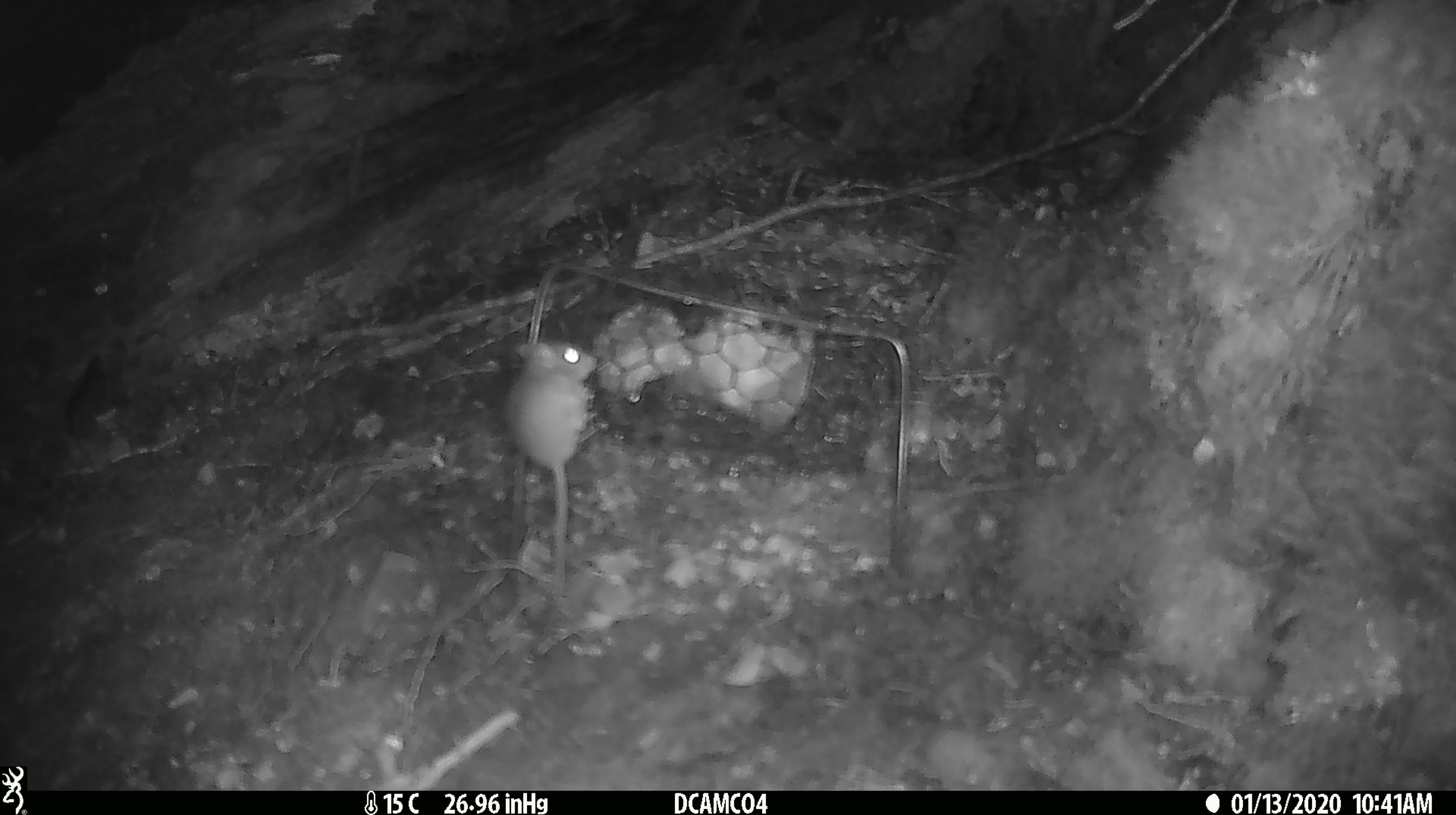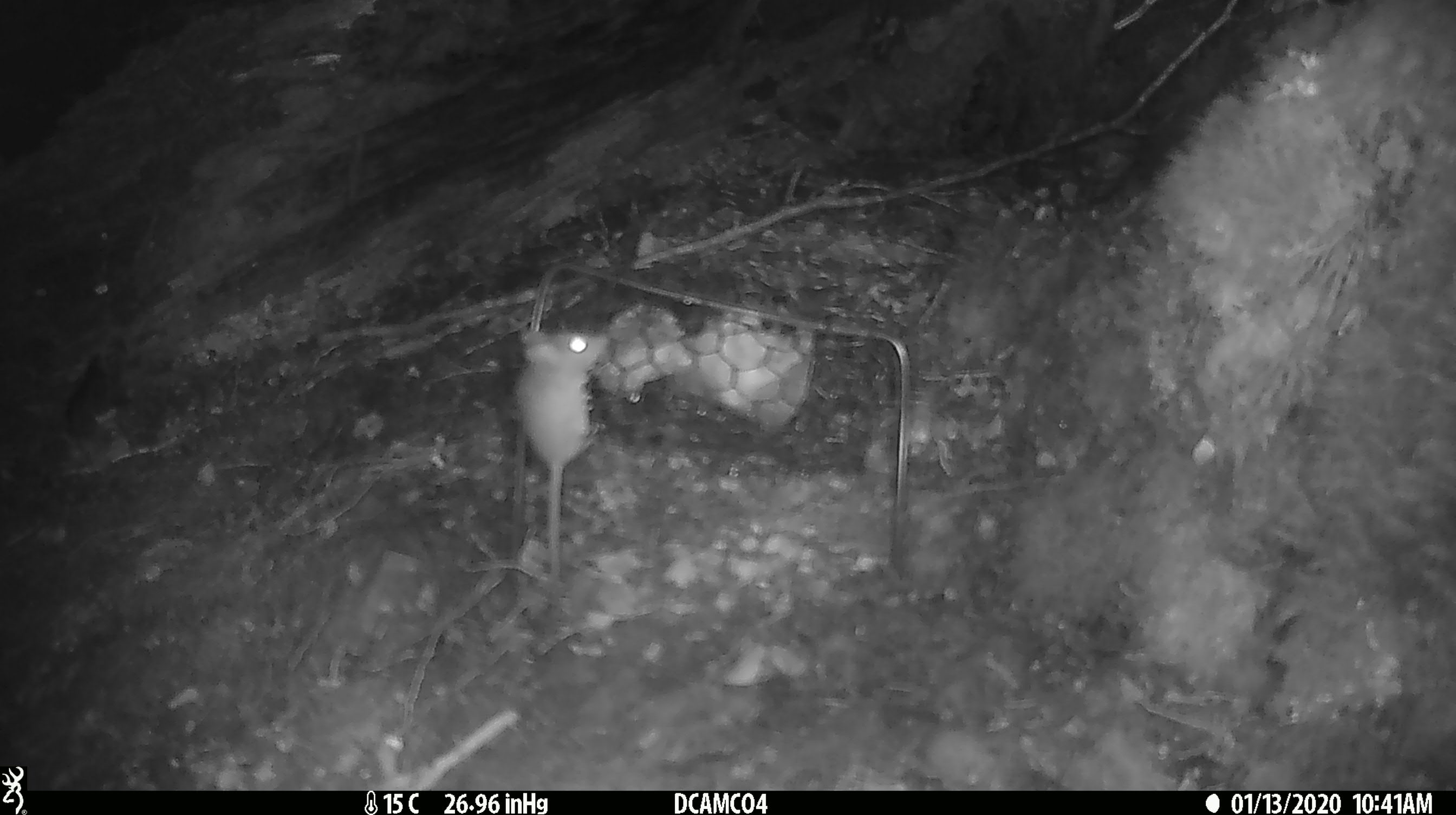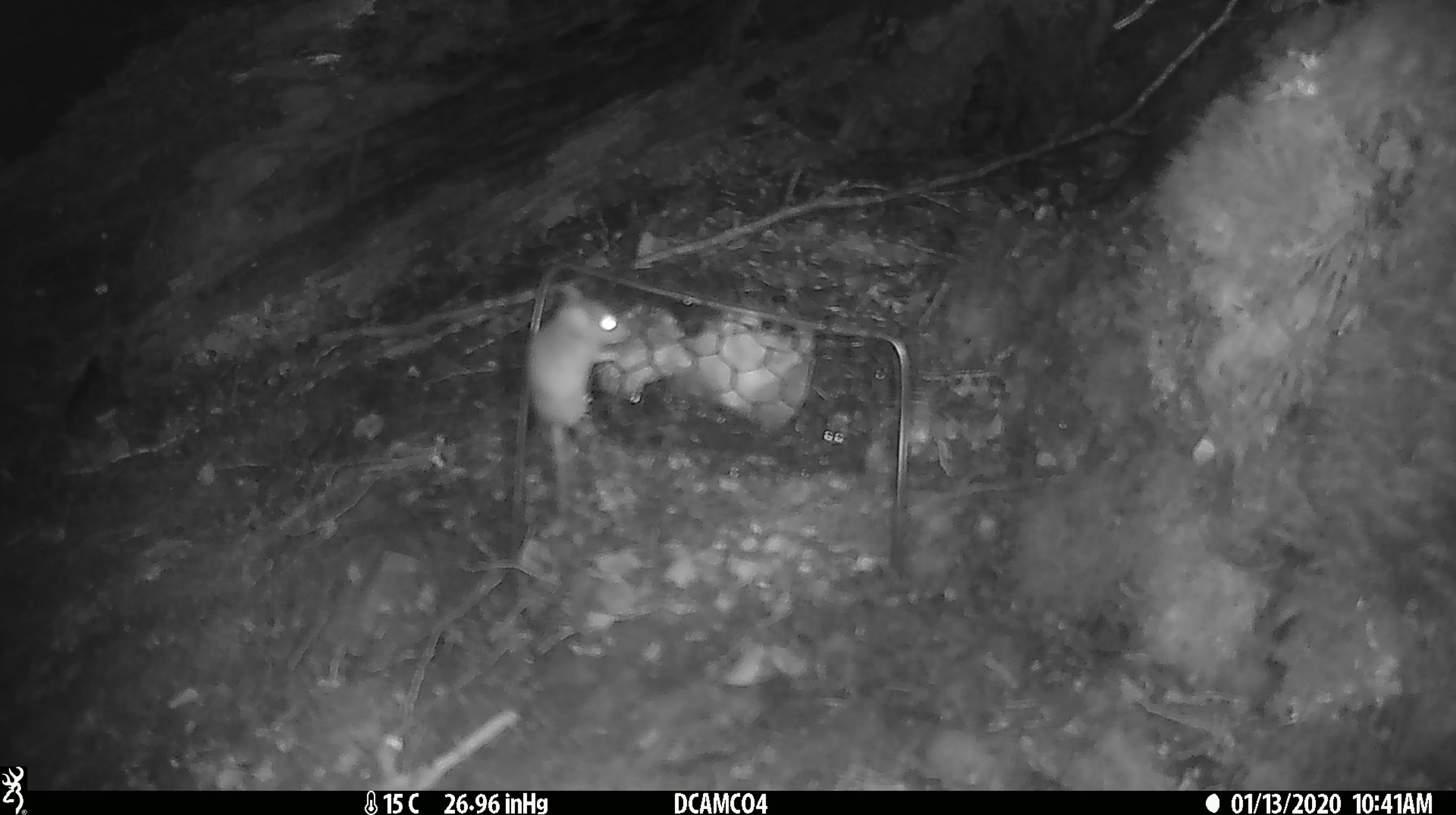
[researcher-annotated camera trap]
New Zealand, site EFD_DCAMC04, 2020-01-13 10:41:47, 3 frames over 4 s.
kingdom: Animalia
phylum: Chordata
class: Mammalia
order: Rodentia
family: Muridae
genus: Mus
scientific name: Mus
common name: mouse